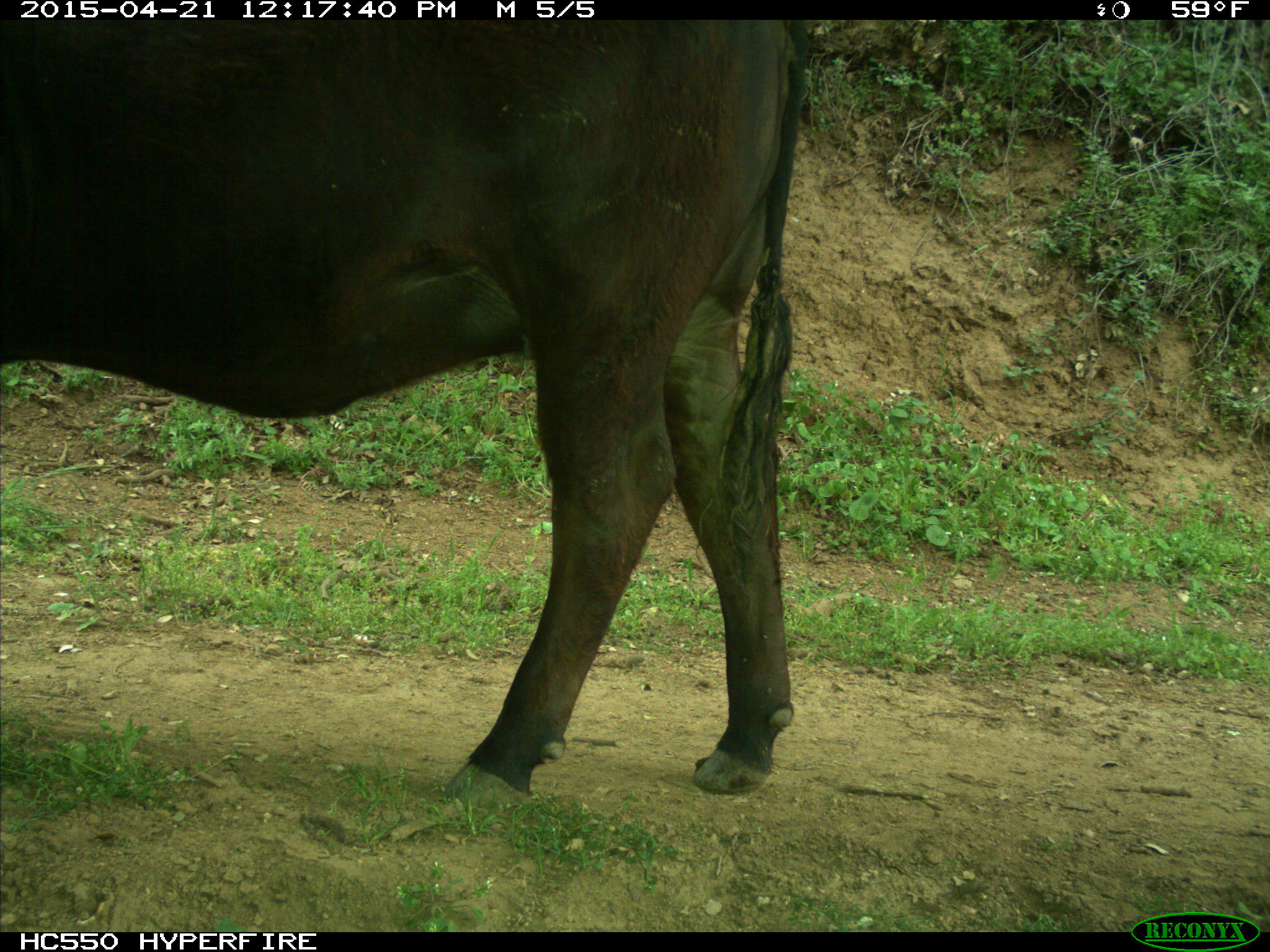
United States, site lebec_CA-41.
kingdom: Animalia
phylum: Chordata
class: Mammalia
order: Artiodactyla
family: Bovidae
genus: Bos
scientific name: Bos taurus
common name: domestic cow